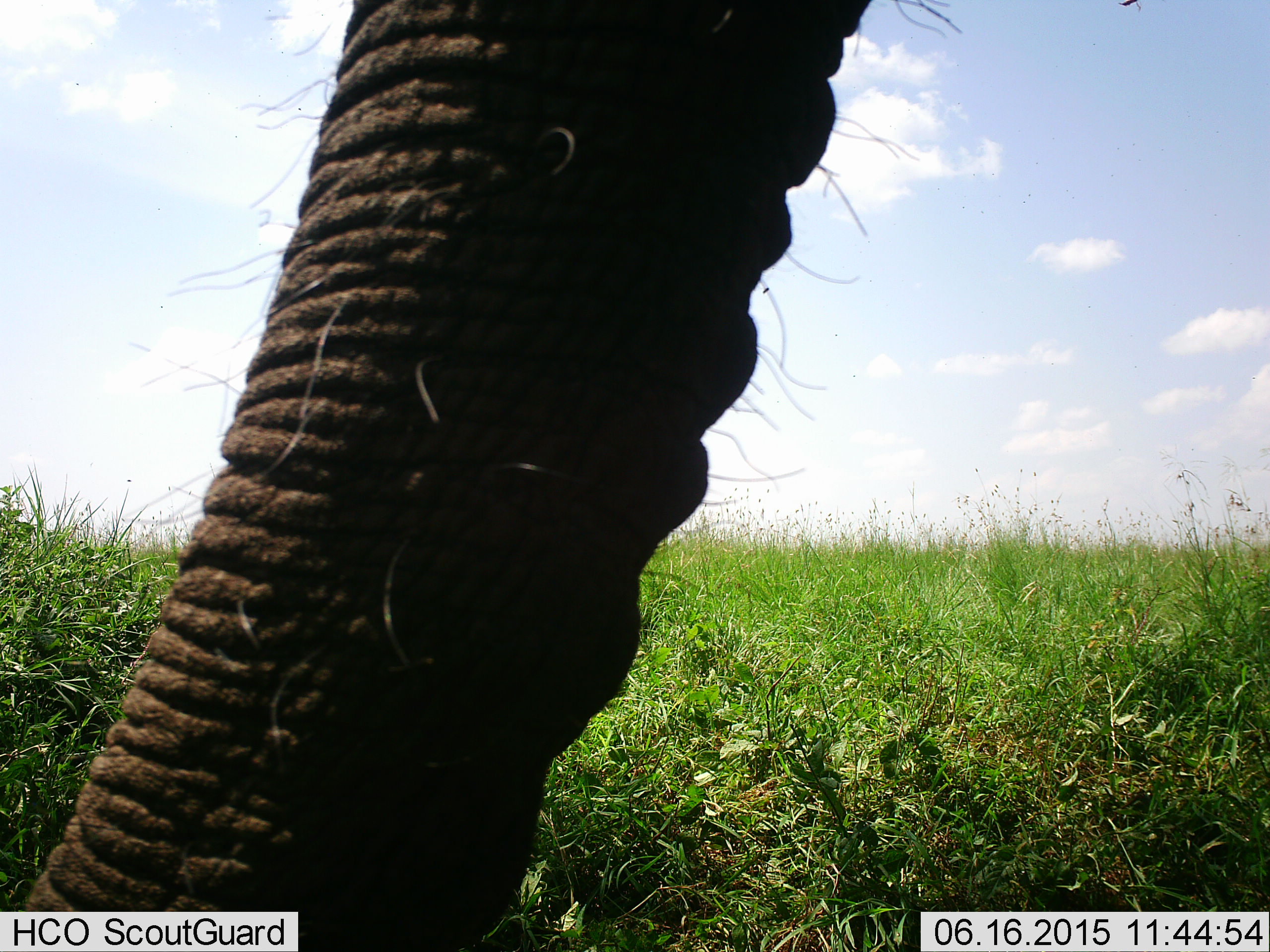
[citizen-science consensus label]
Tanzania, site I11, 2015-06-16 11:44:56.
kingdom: Animalia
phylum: Chordata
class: Mammalia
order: Proboscidea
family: Elephantidae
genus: Loxodonta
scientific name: Loxodonta africana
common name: african bush elephant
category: elephant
Elephant (african bush elephant) (Loxodonta africana), count 1. Behavior (volunteer vote fractions): standing 90%, resting 0%, moving 0%, interacting 0%. Young present (vote fraction): 0%. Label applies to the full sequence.